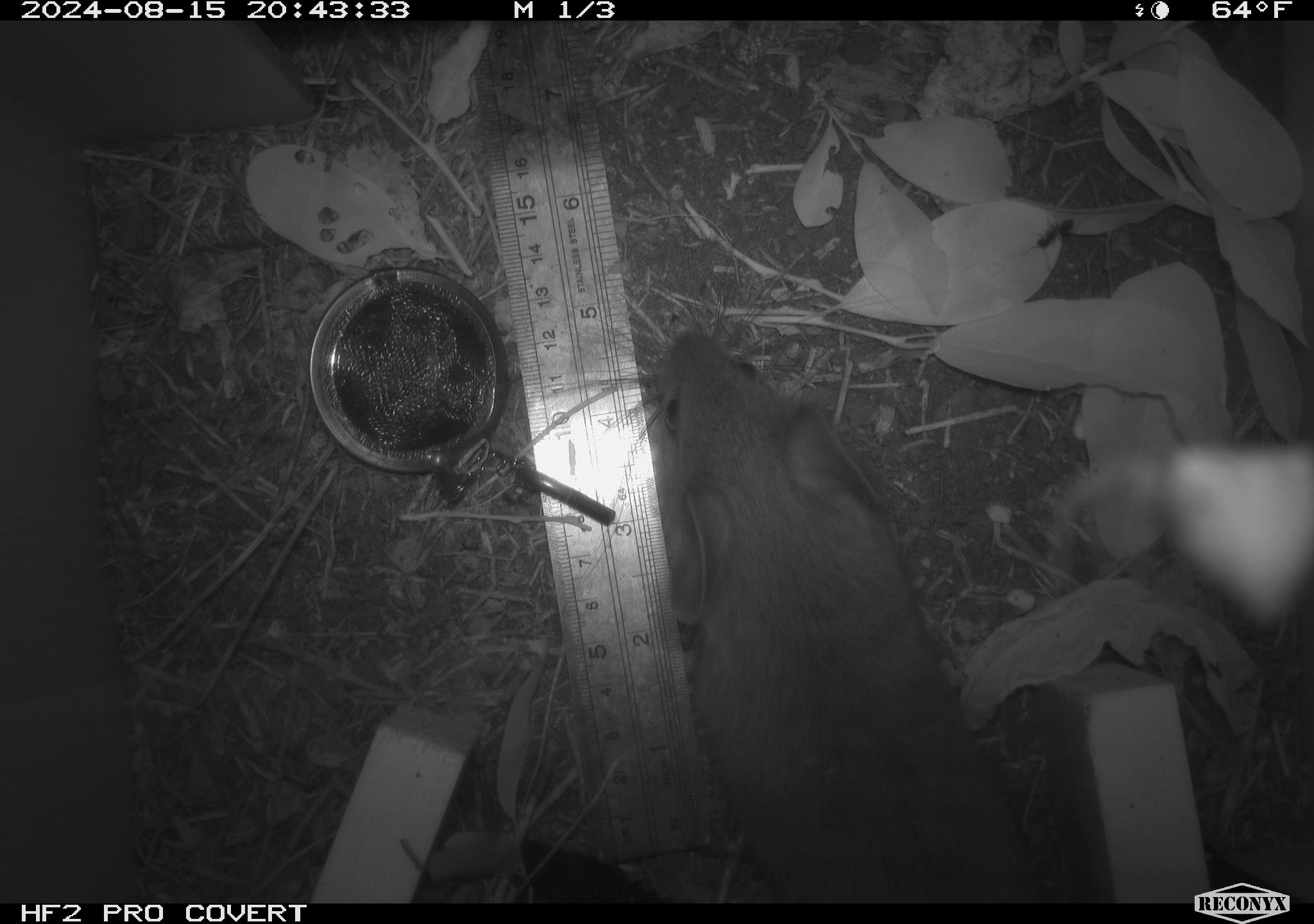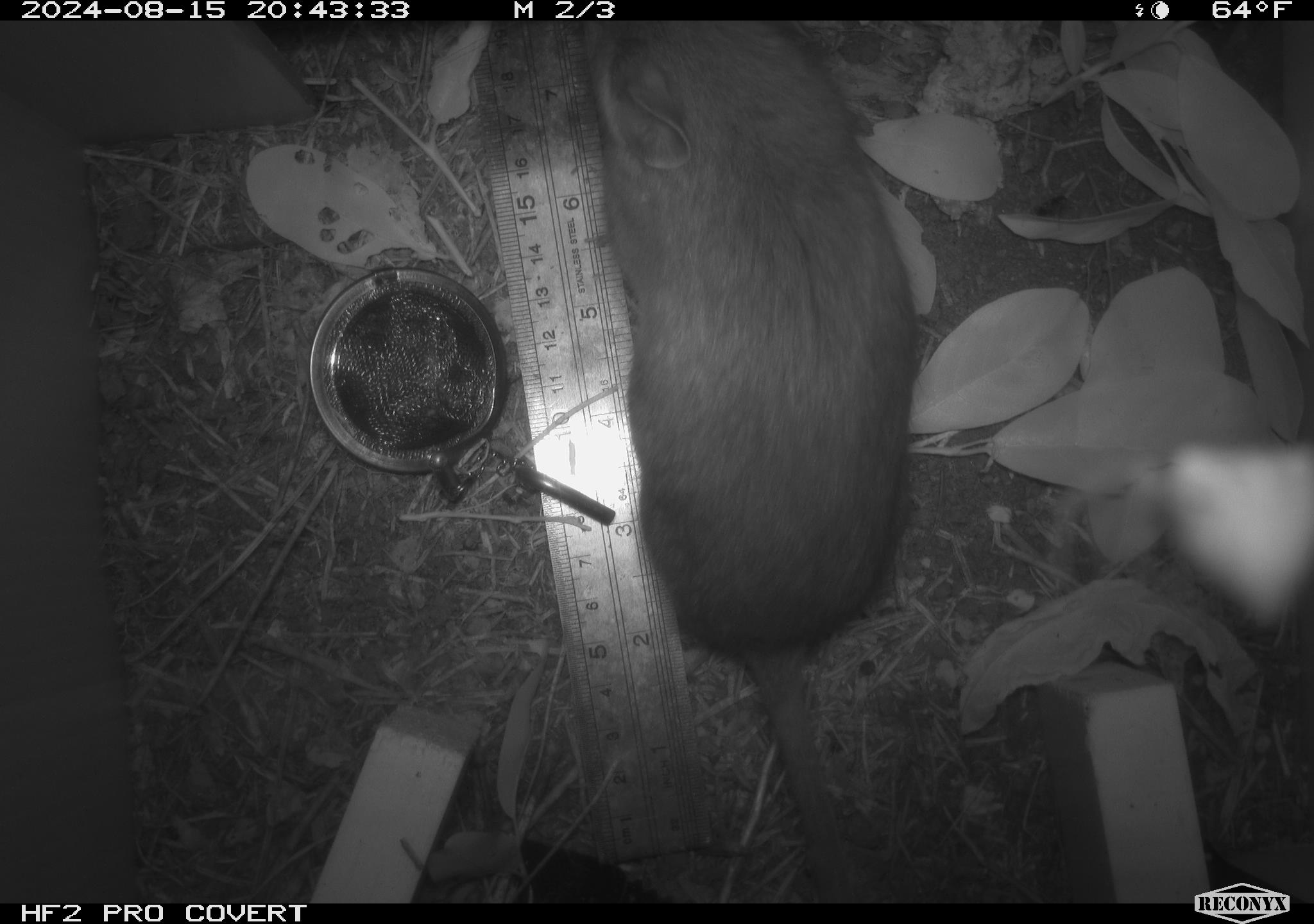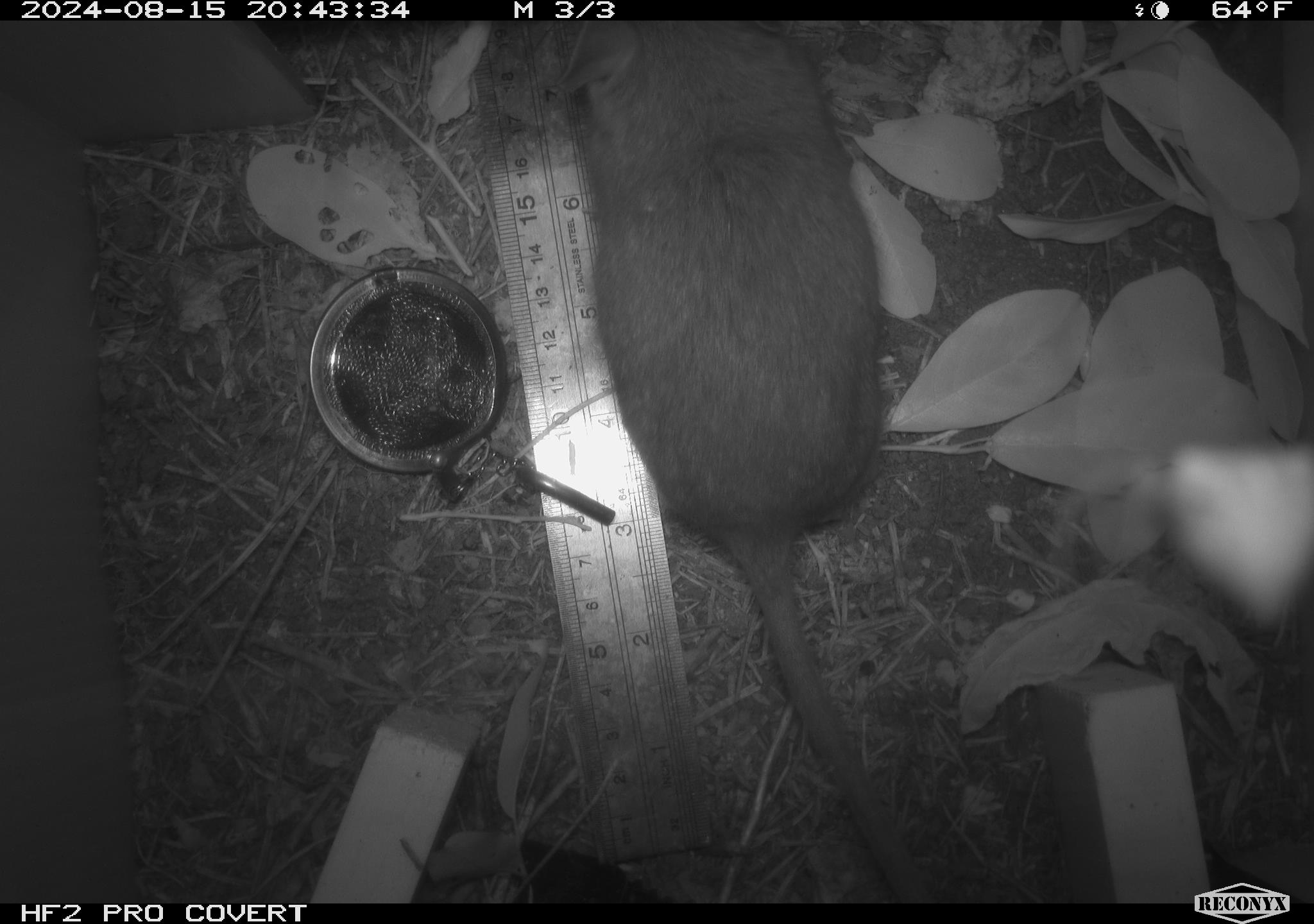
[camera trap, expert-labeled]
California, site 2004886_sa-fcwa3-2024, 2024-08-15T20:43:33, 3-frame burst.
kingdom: Animalia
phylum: Chordata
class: Mammalia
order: Rodentia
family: Cricetidae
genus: Neotoma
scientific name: Neotoma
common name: pack rat or woodrat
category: neotoma species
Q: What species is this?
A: Neotoma species (pack rat or woodrat) (Neotoma).